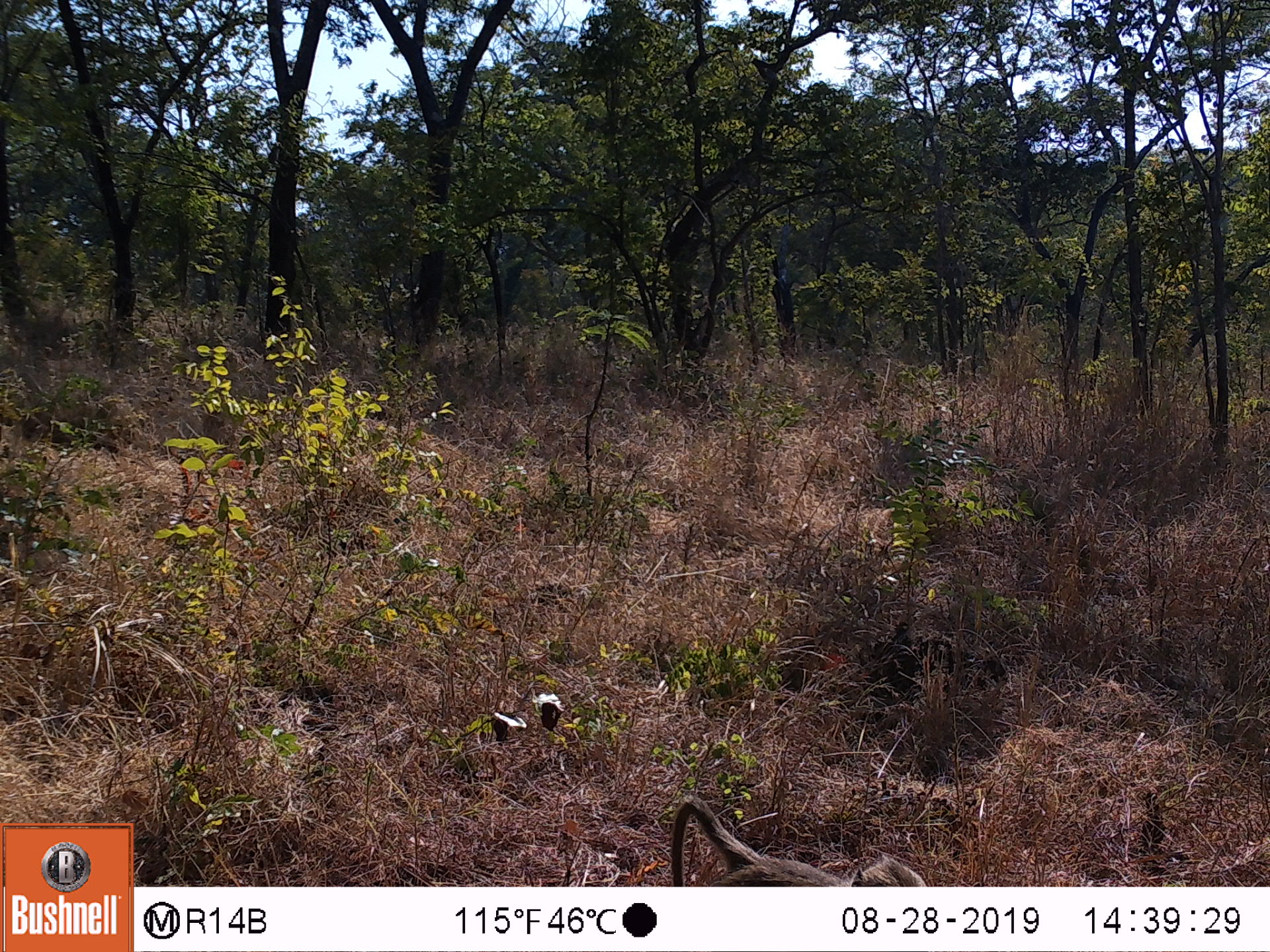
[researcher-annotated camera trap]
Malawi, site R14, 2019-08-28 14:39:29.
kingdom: Animalia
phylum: Chordata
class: Mammalia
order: Primates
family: Cercopithecidae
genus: Papio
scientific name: Papio cynocephalus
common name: yellow baboon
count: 1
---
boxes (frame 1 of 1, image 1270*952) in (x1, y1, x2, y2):
yellow baboon: (663, 795, 927, 884)